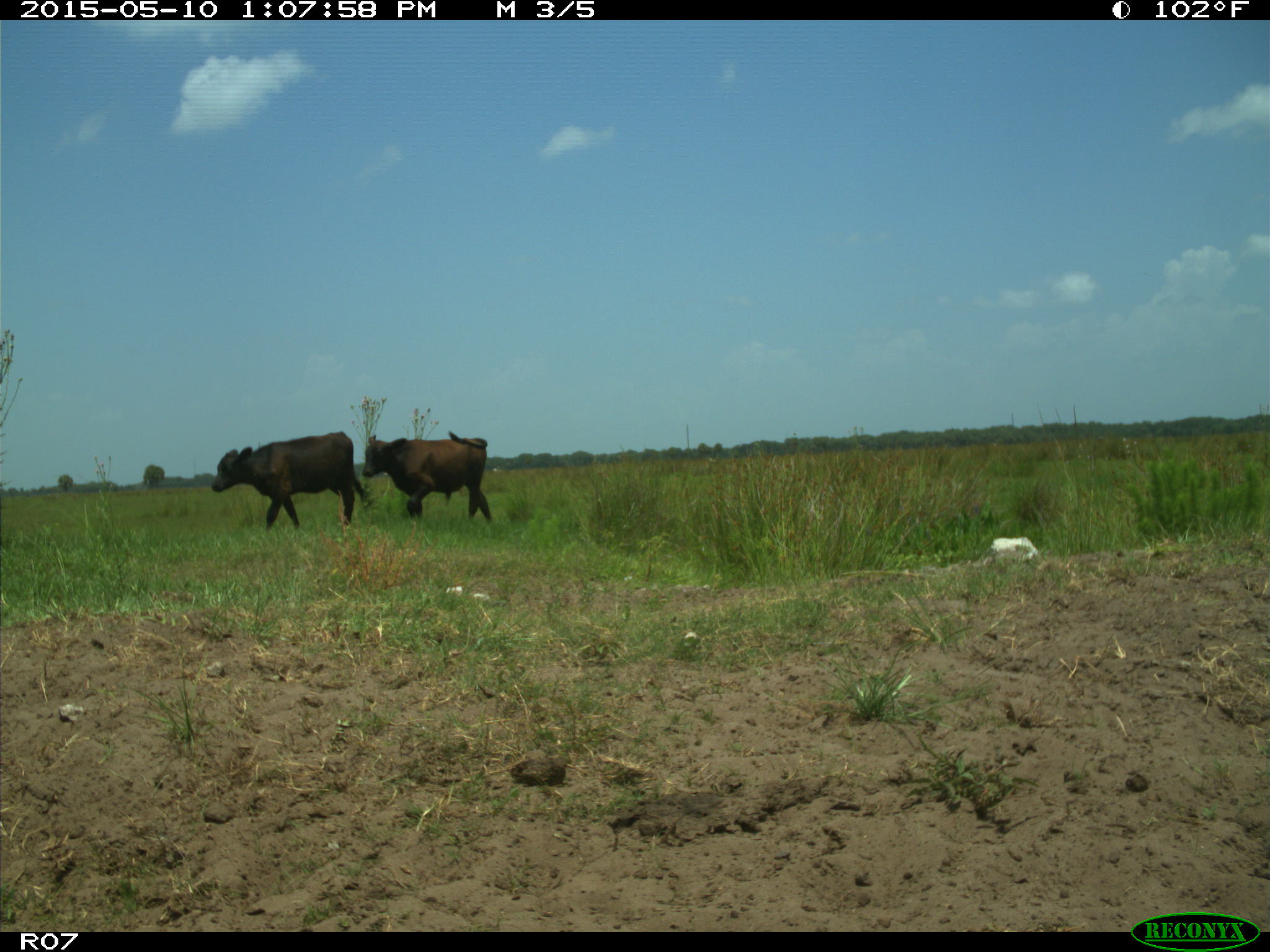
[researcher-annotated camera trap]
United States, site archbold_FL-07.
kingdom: Animalia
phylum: Chordata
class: Mammalia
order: Artiodactyla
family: Bovidae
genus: Bos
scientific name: Bos taurus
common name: domestic cow